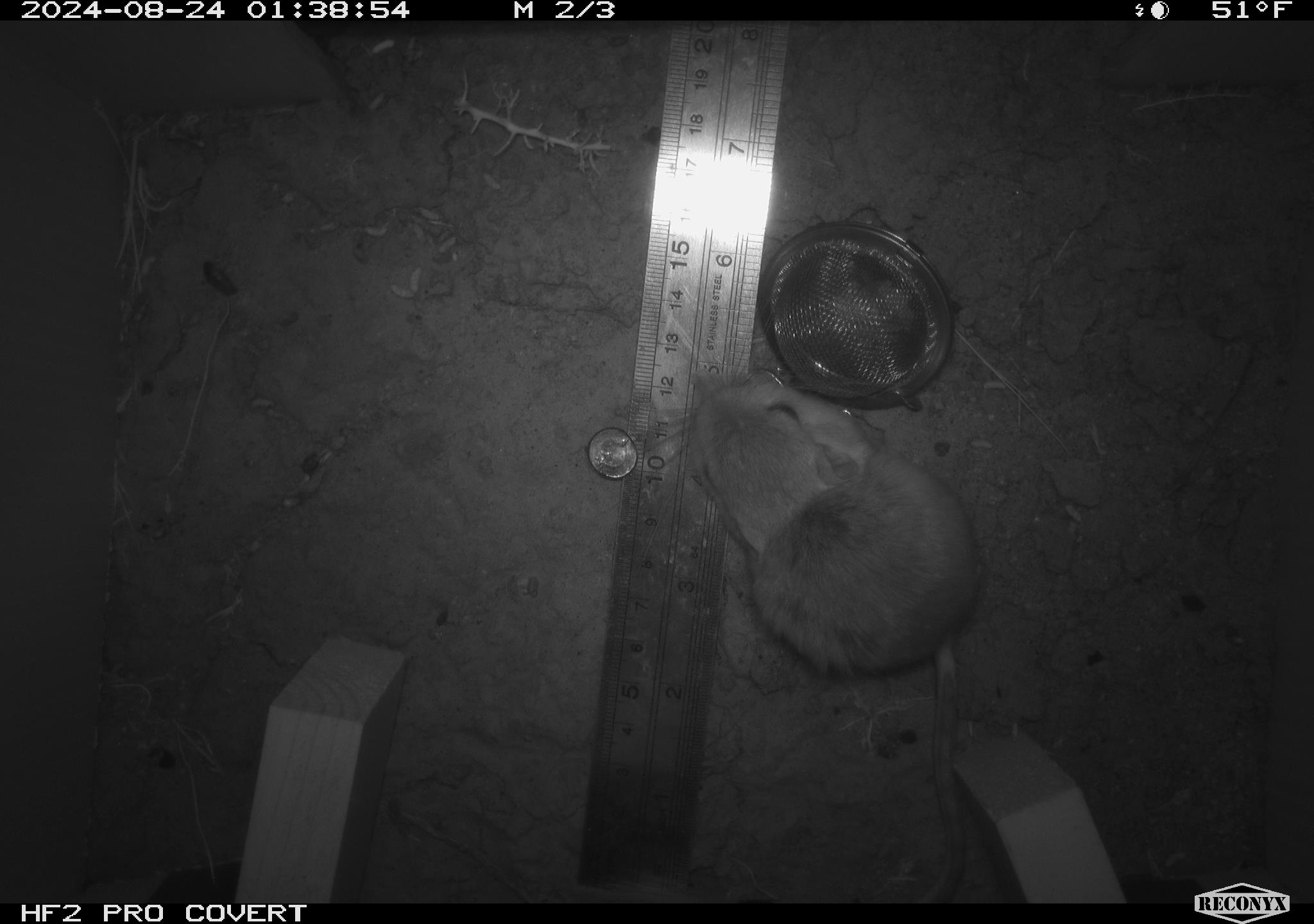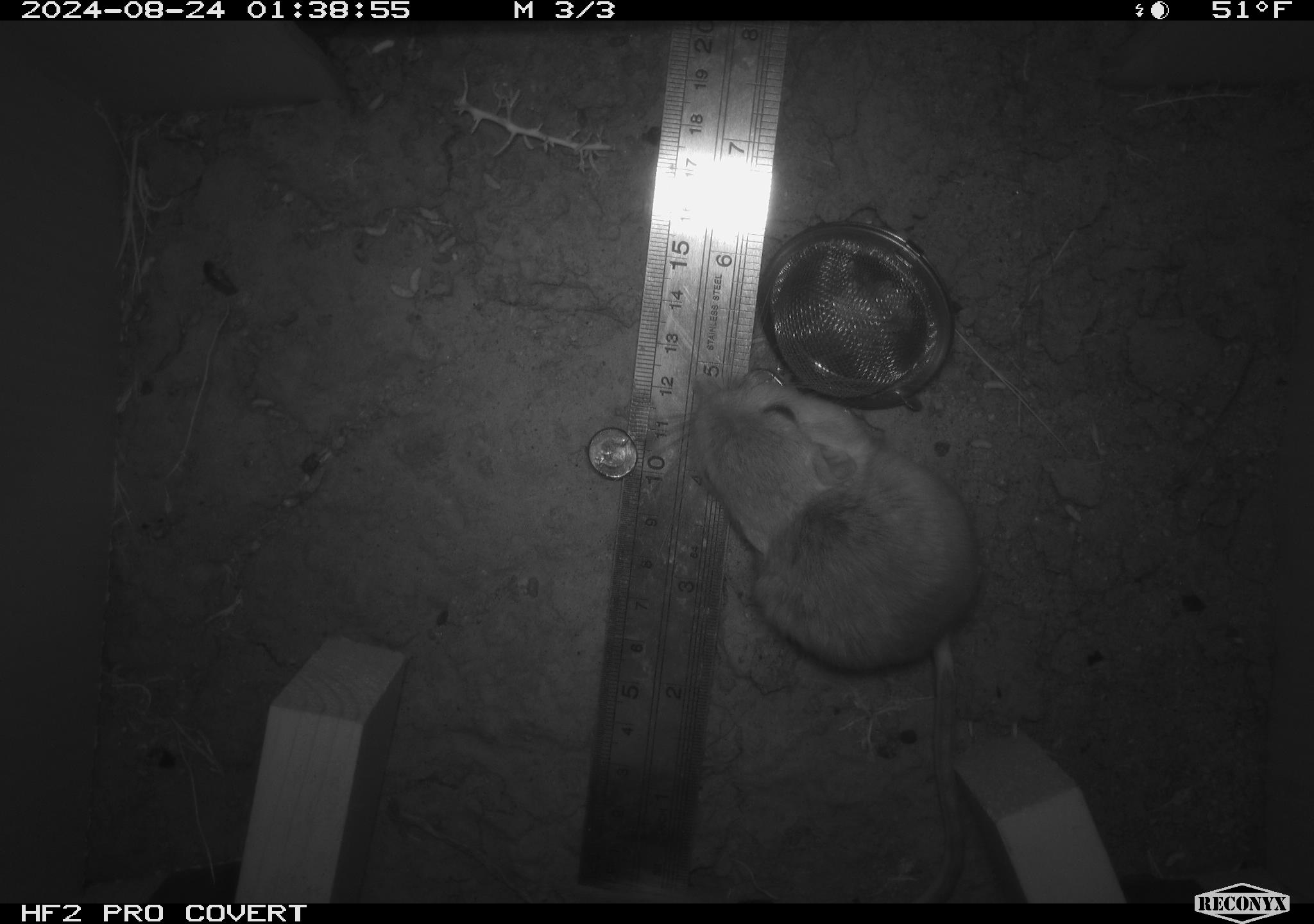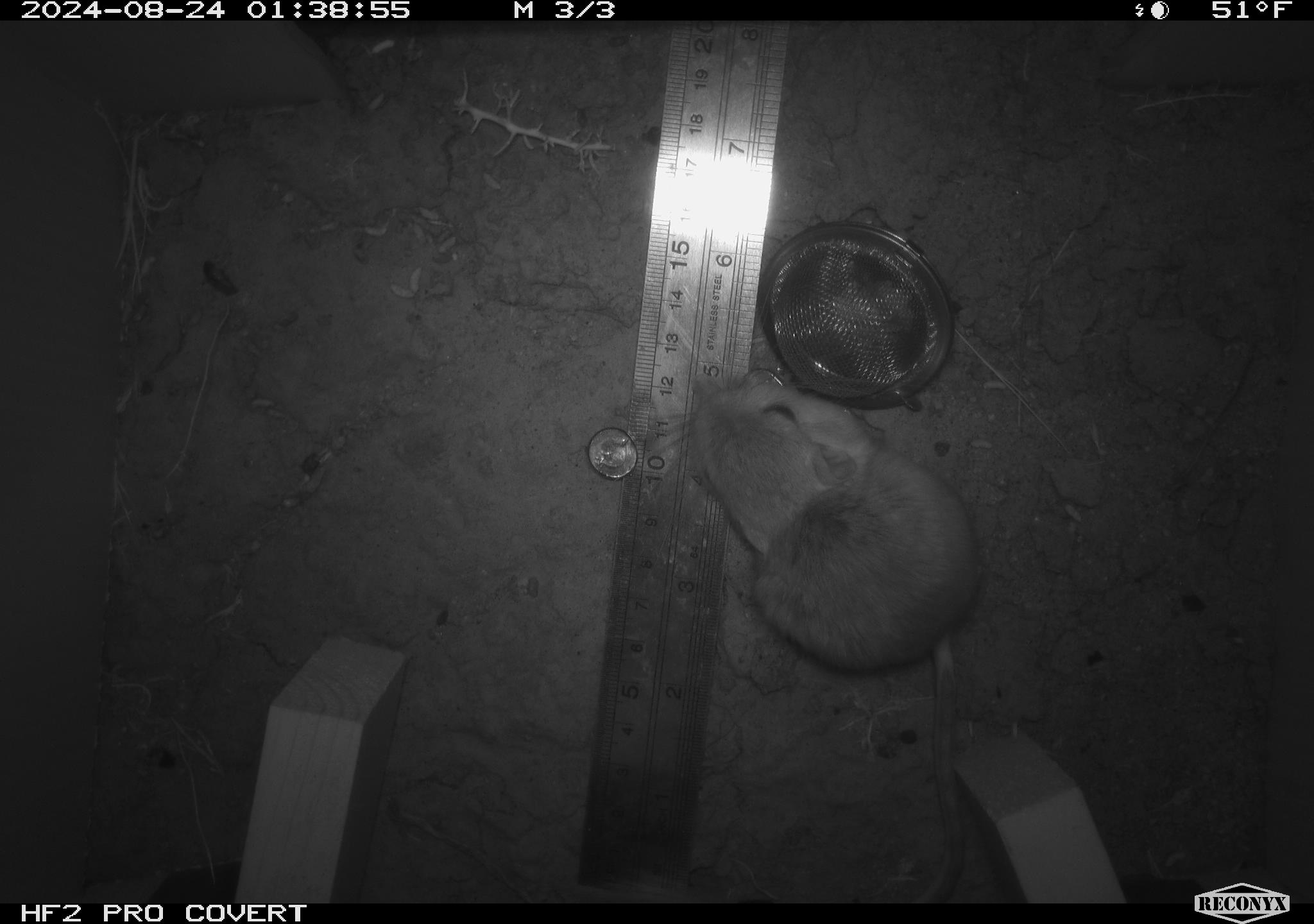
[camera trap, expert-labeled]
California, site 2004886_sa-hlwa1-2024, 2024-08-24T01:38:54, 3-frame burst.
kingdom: Animalia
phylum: Chordata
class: Mammalia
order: Rodentia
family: Heteromyidae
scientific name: Heteromyidae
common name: kangaroo rats and pocket mice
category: heteromyidae family